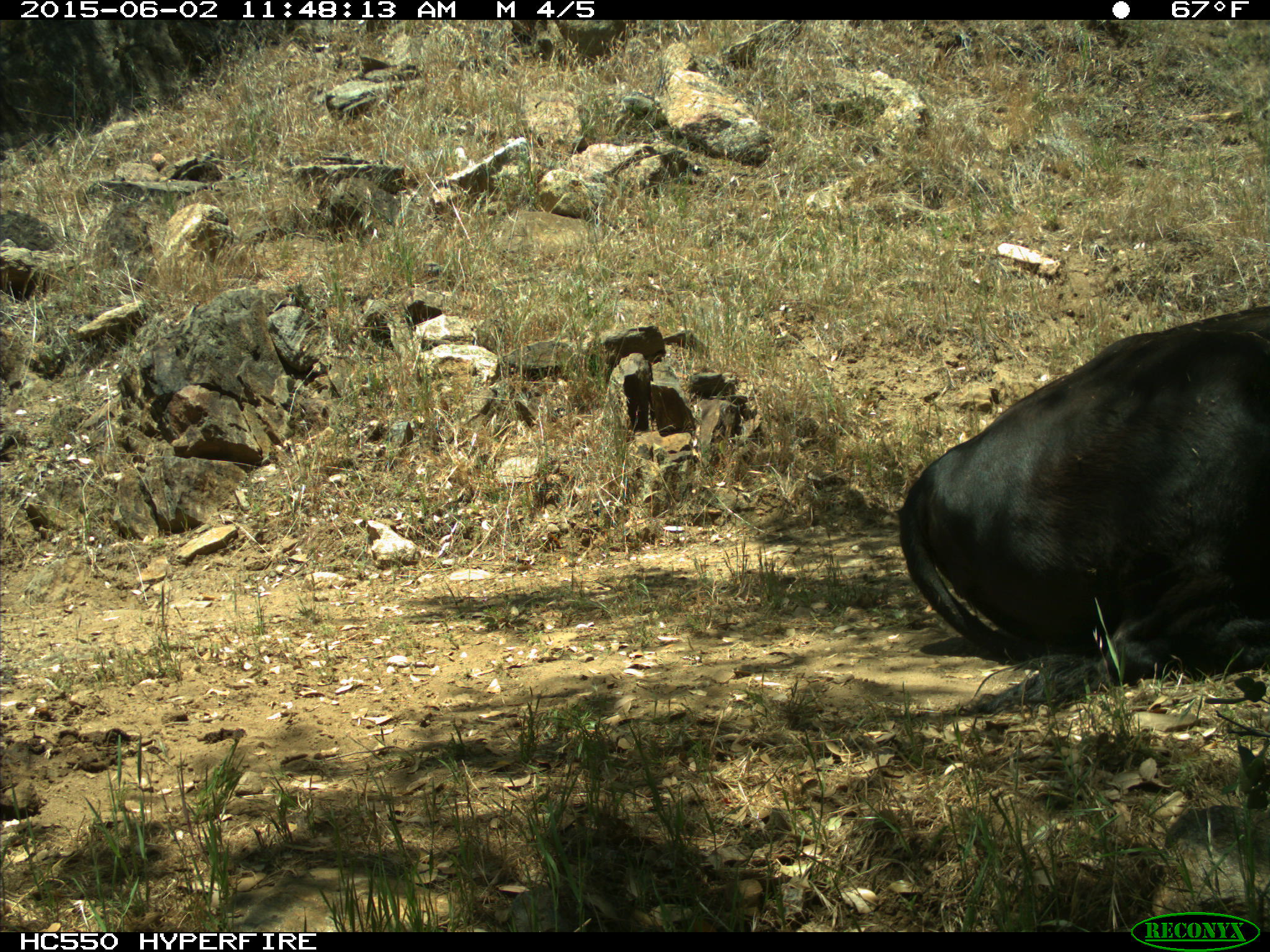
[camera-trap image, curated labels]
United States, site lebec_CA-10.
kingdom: Animalia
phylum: Chordata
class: Mammalia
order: Artiodactyla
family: Bovidae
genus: Bos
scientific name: Bos taurus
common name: domestic cow